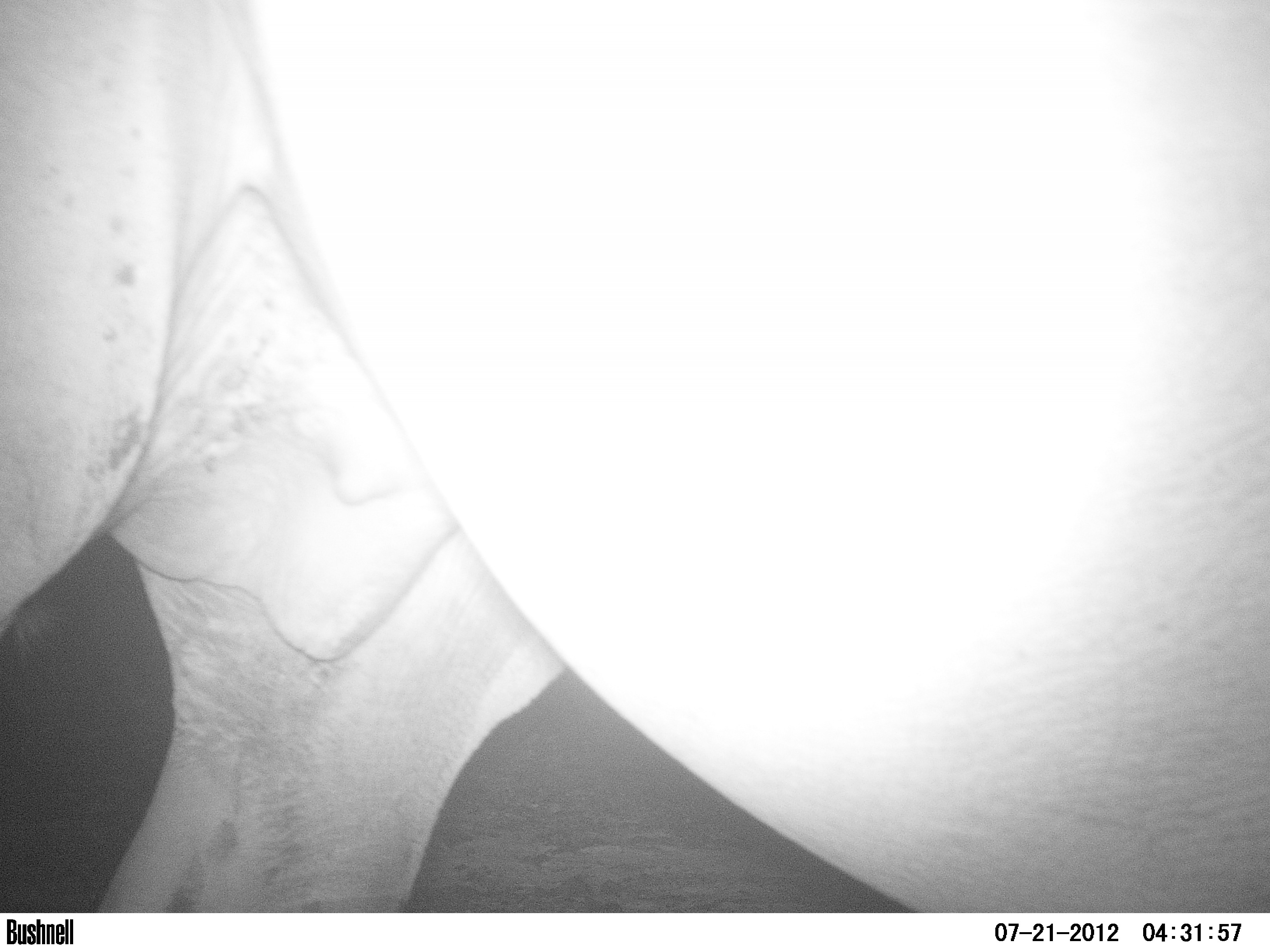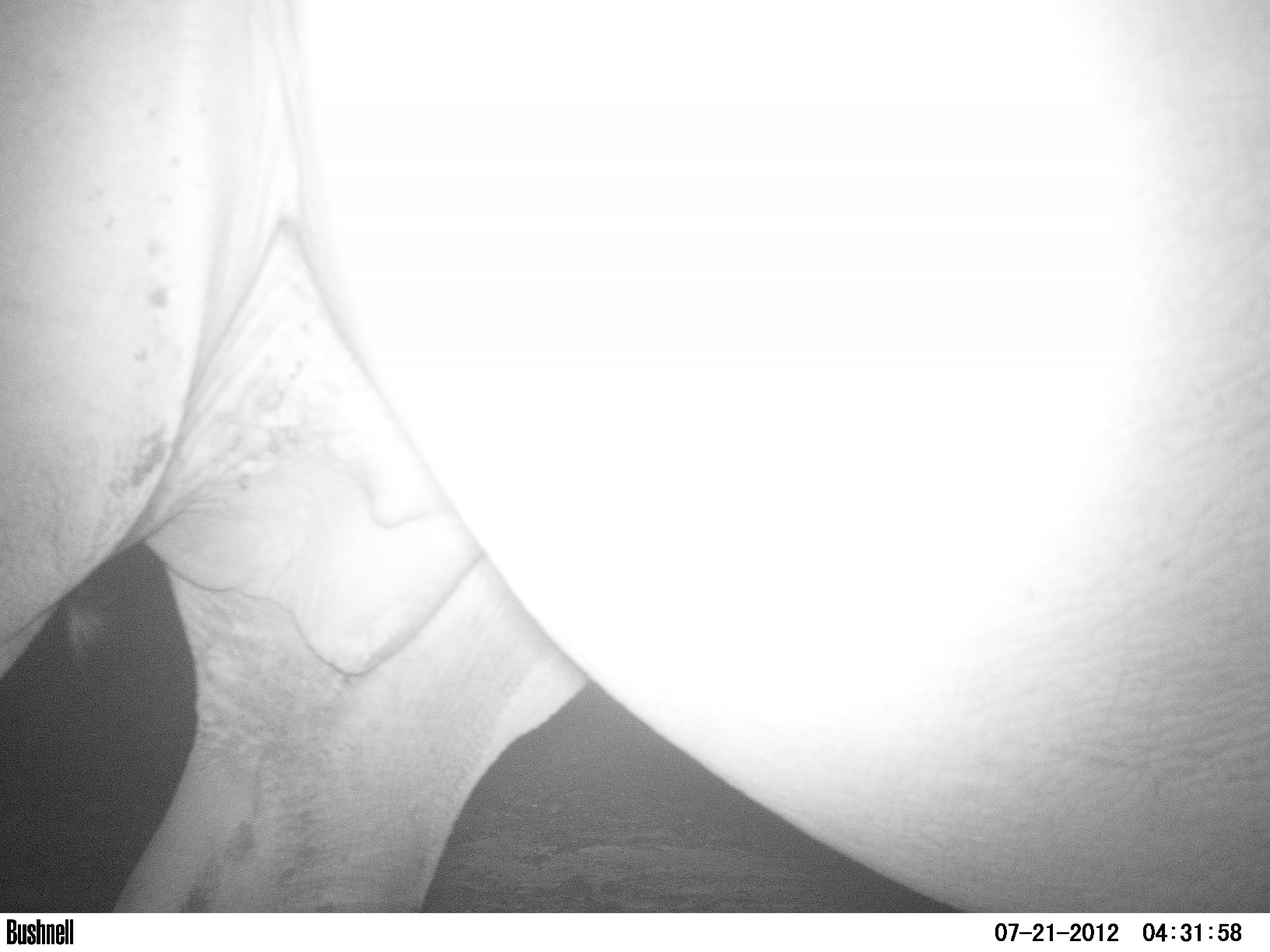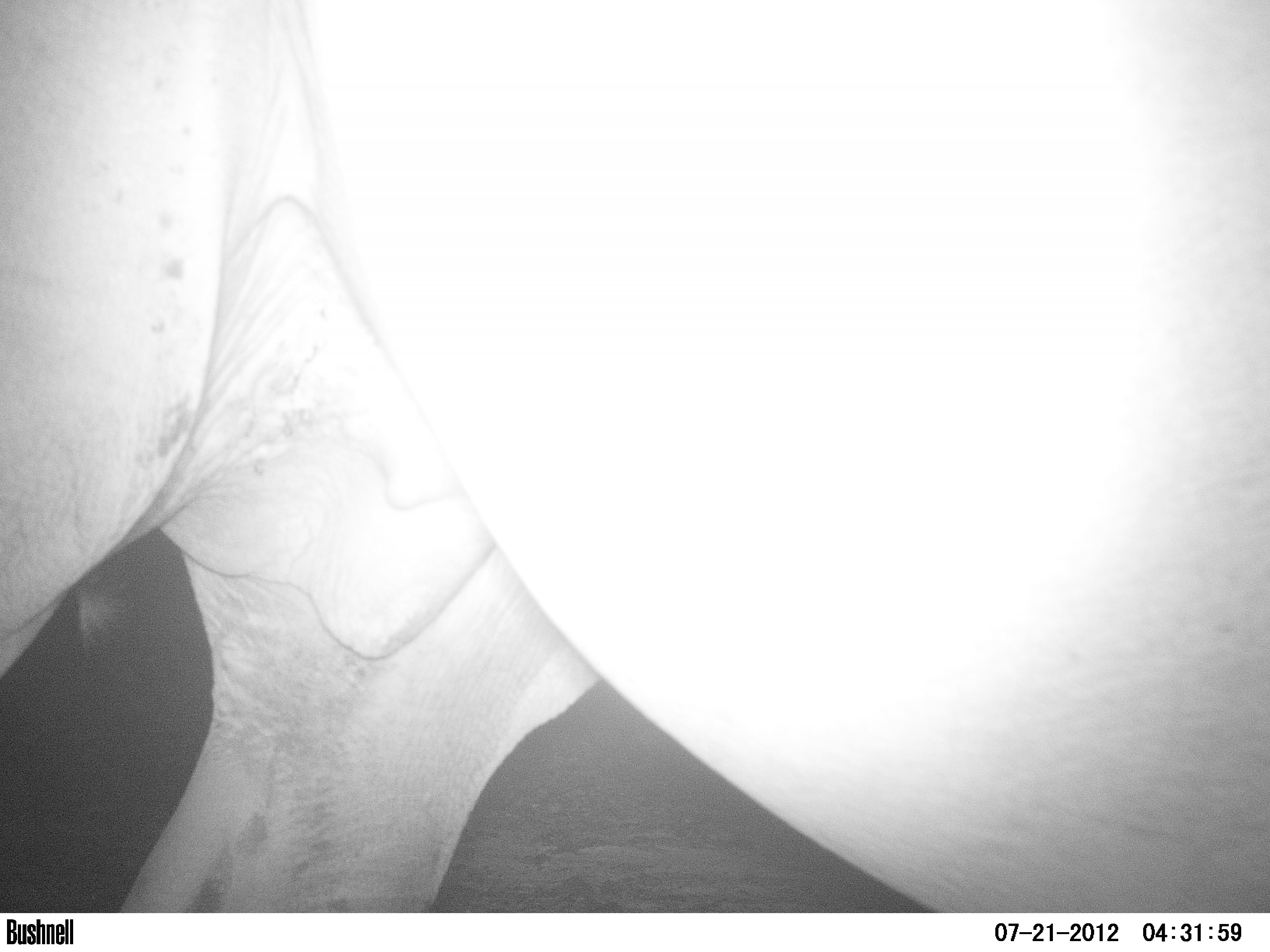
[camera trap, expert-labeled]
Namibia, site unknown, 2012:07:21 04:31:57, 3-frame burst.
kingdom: Animalia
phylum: Chordata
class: Mammalia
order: Perissodactyla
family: Rhinocerotidae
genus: Diceros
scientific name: Diceros bicornis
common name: black rhinoceros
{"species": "Diceros bicornis (black rhinoceros)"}